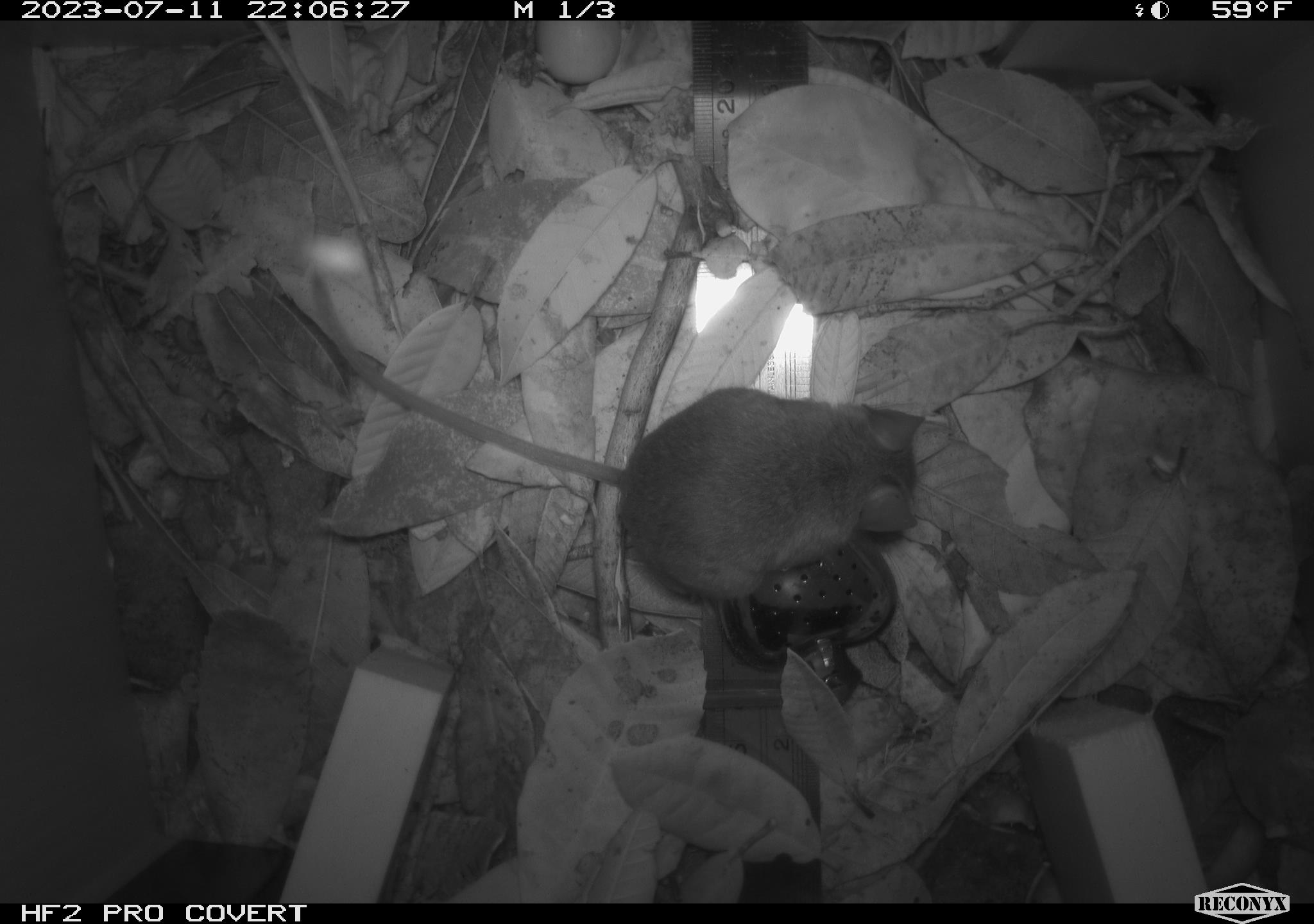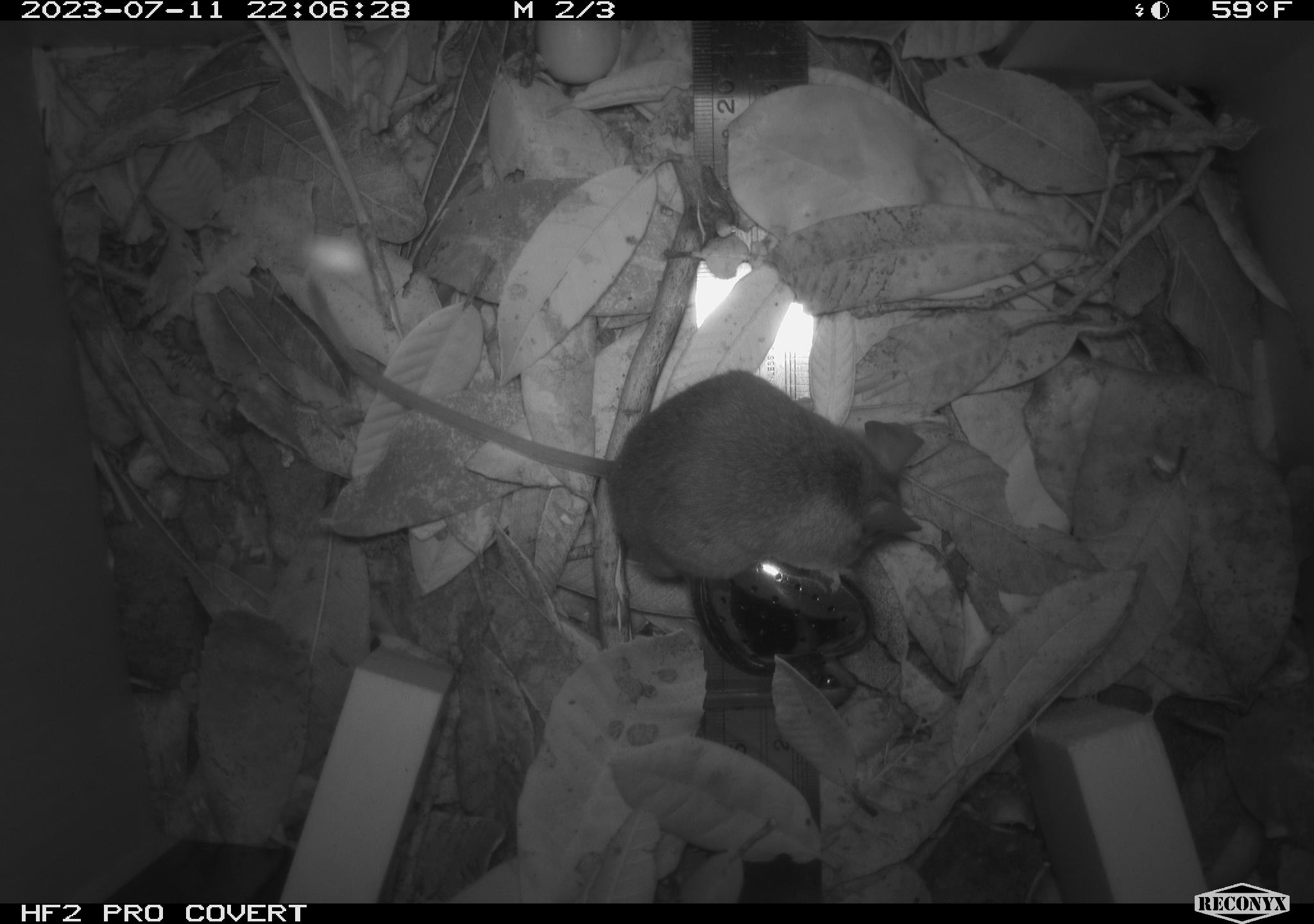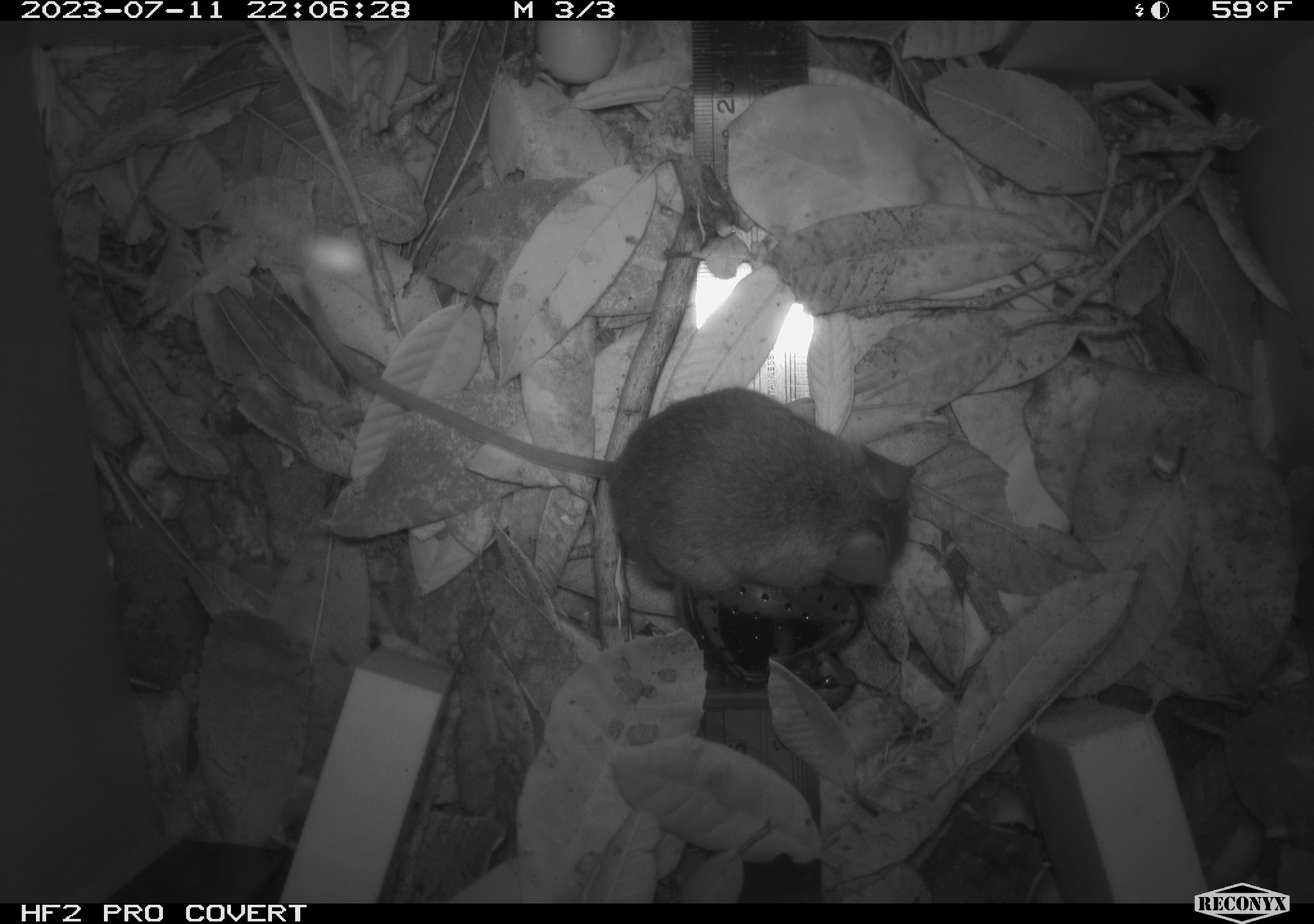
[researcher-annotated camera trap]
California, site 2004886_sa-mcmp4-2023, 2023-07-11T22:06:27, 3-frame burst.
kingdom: Animalia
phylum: Chordata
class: Mammalia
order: Rodentia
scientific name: Rodentia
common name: mouse species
Mouse species (Rodentia).